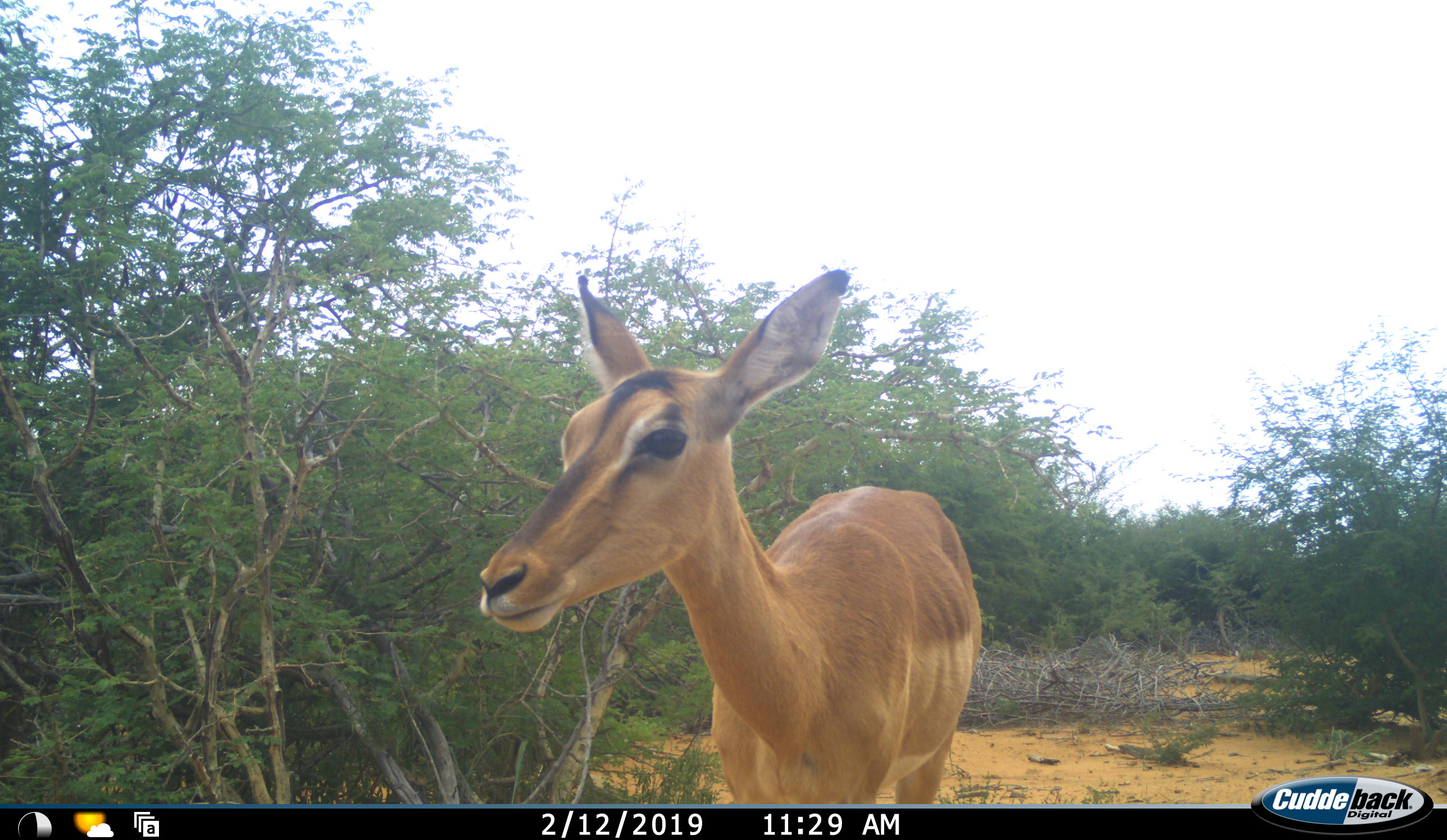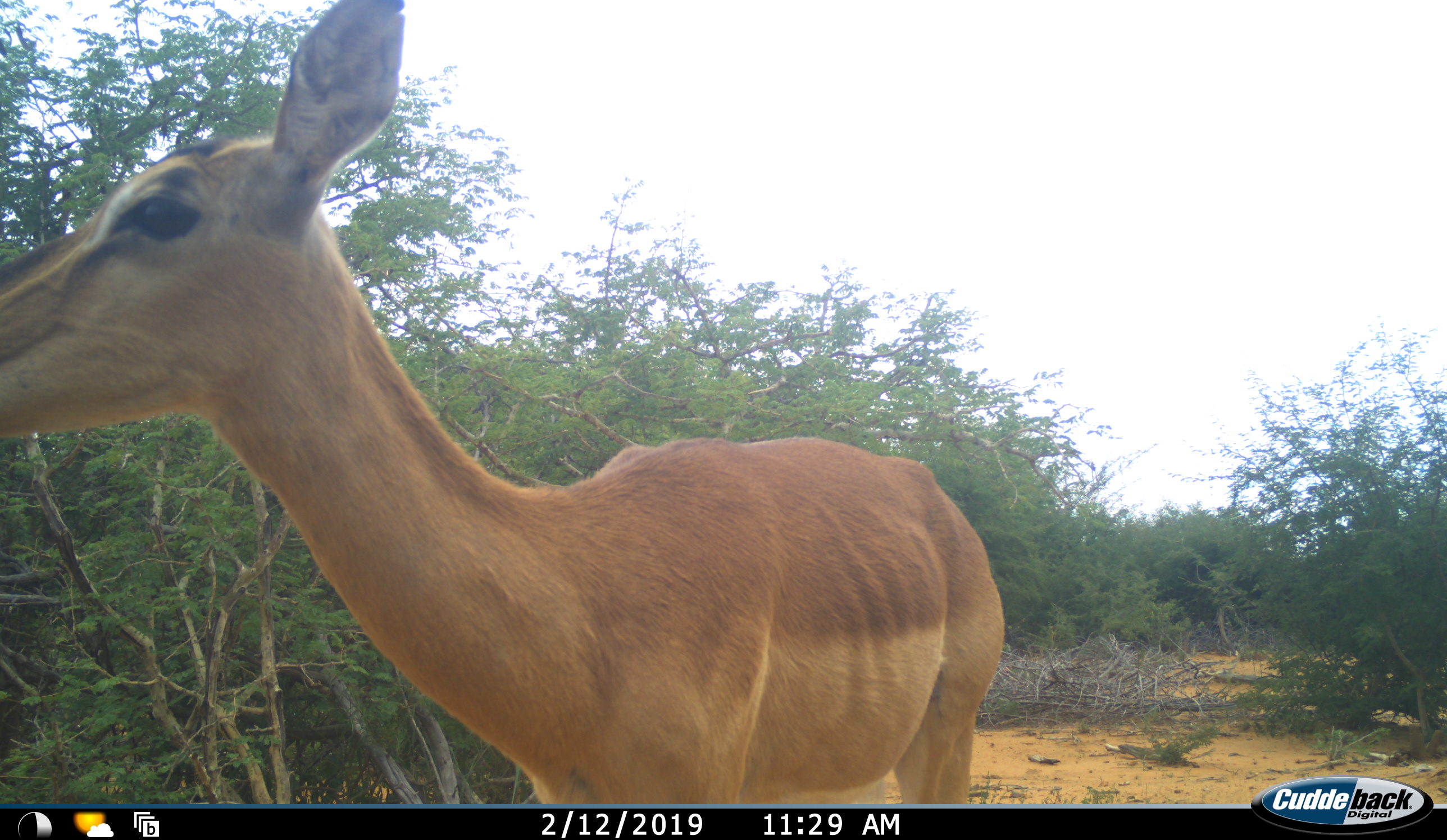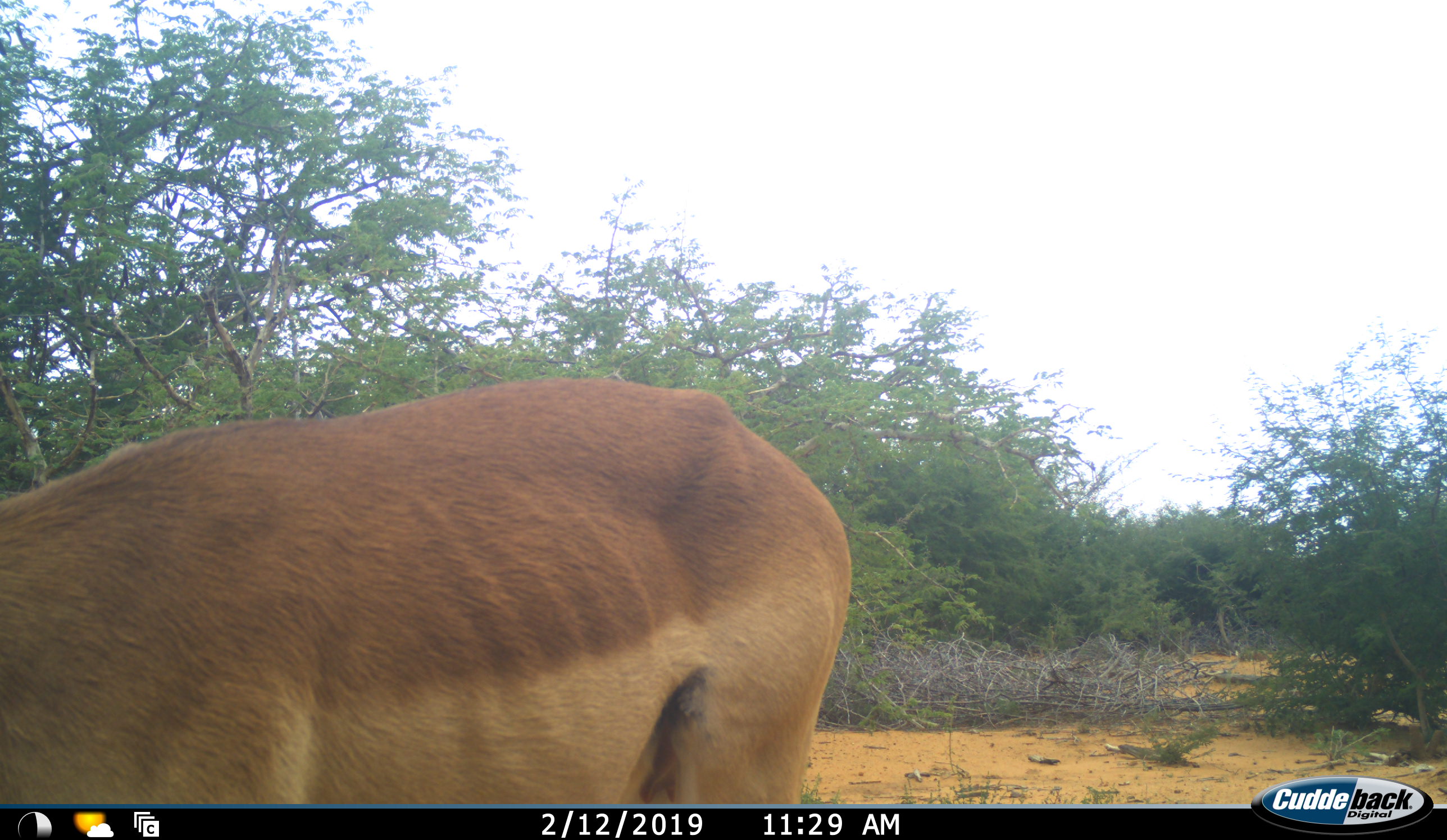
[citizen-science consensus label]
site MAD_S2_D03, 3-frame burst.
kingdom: Animalia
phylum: Chordata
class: Mammalia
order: Artiodactyla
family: Bovidae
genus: Aepyceros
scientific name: Aepyceros melampus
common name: impala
Impala (Aepyceros melampus), count 1. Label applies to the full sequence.